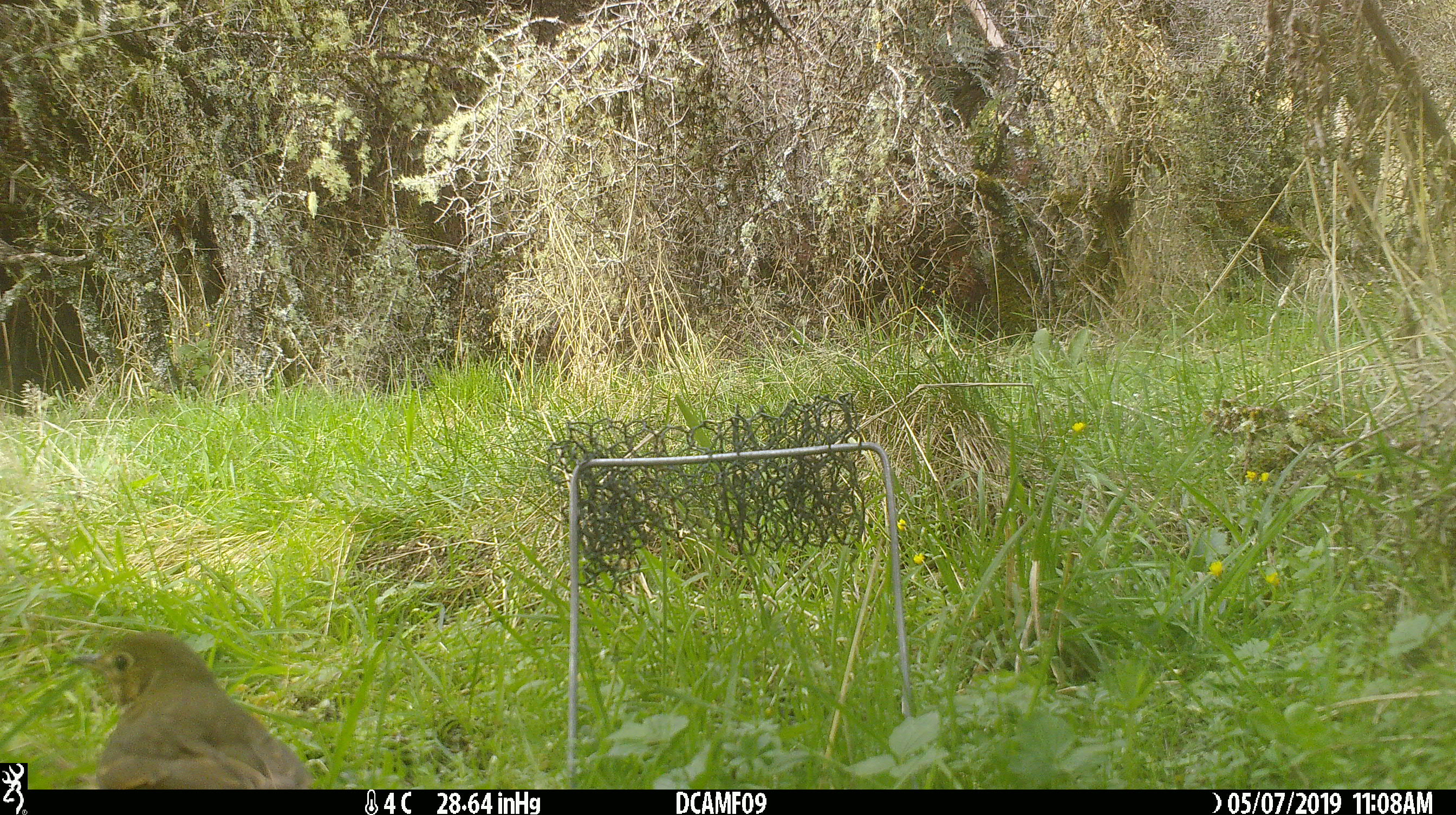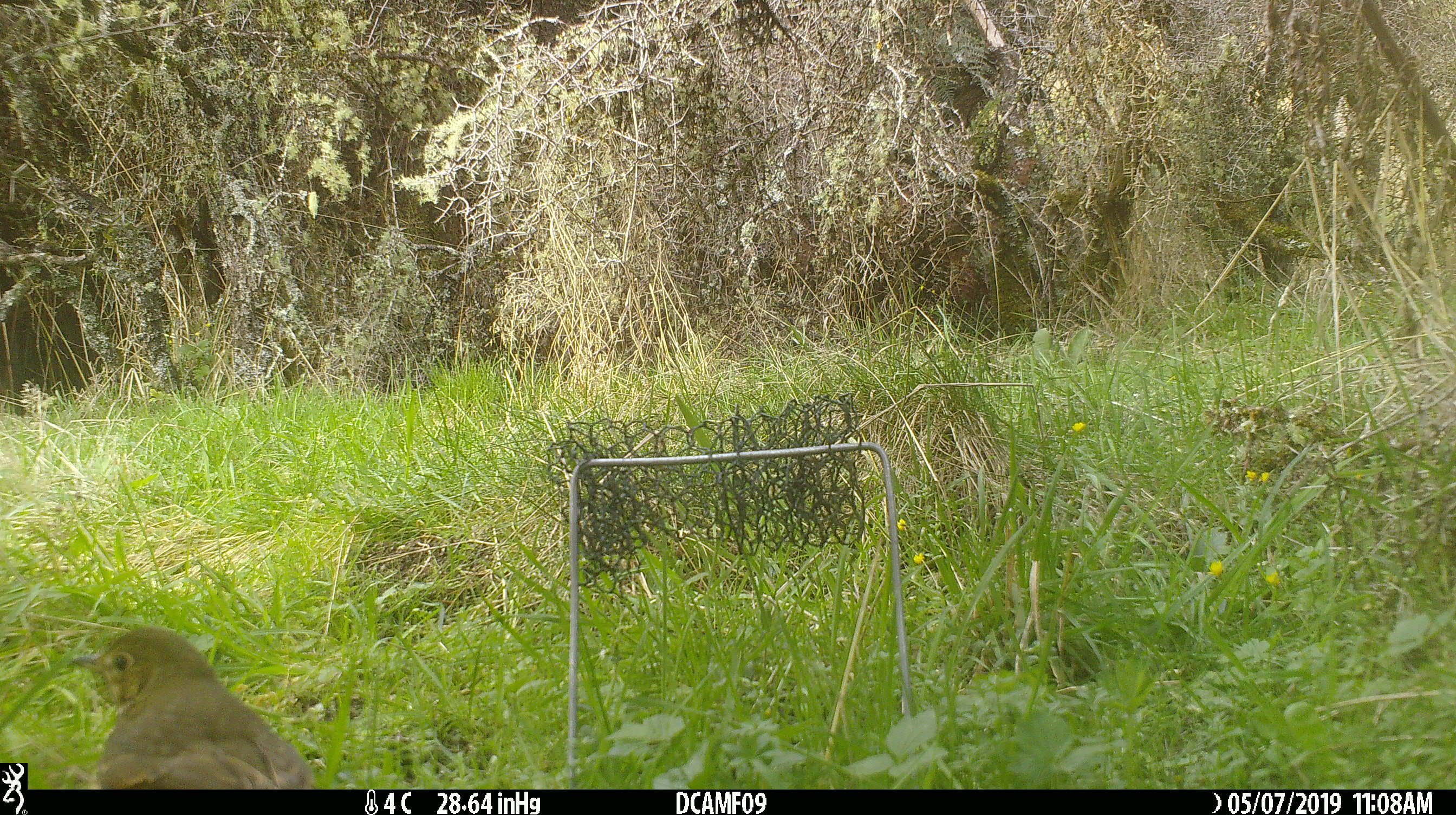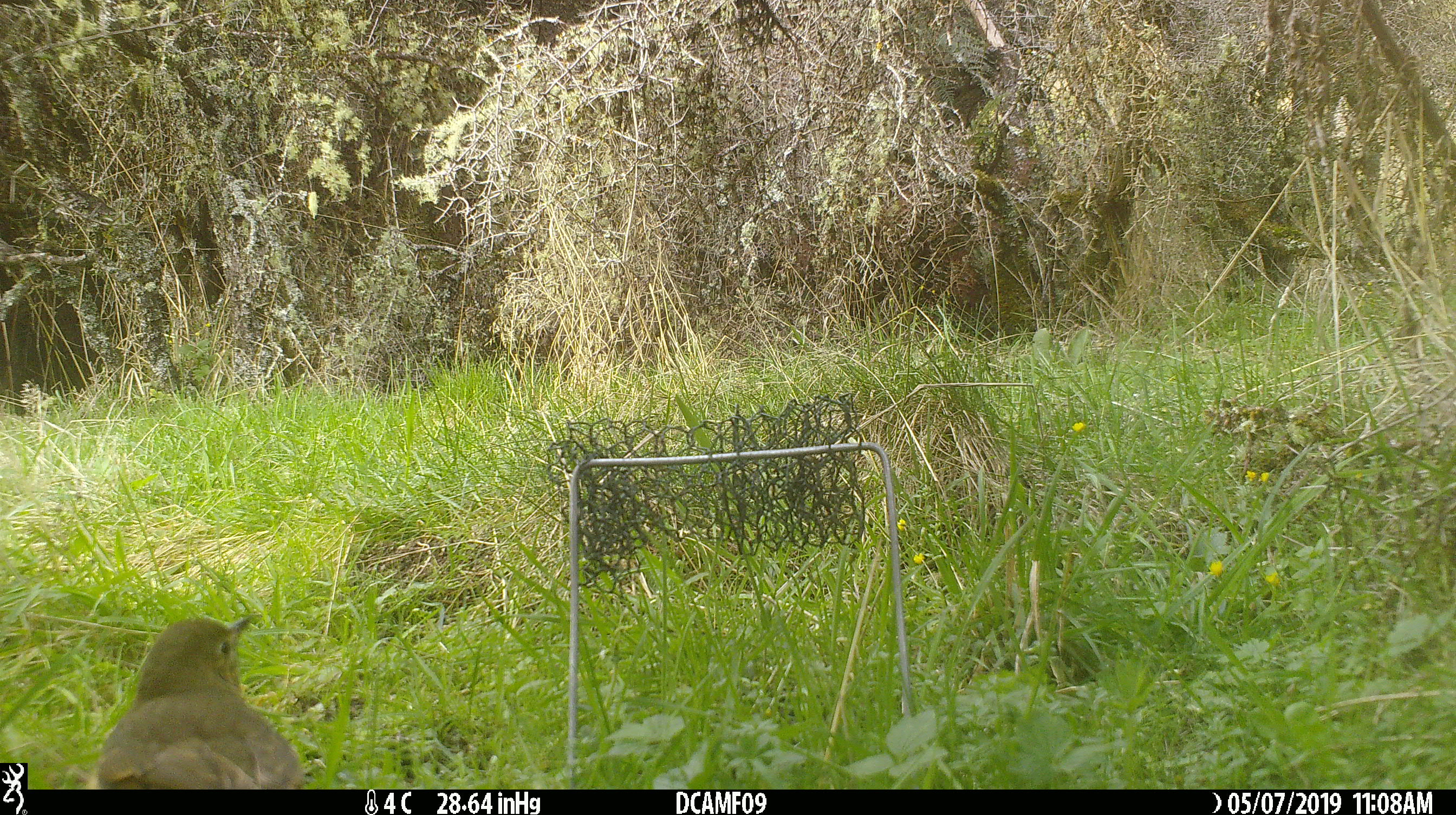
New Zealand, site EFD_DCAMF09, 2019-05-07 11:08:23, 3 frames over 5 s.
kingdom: Animalia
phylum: Chordata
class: Aves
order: Passeriformes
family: Turdidae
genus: Turdus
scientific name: Turdus merula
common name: eurasian blackbird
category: blackbird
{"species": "blackbird (eurasian blackbird) (Turdus merula)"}